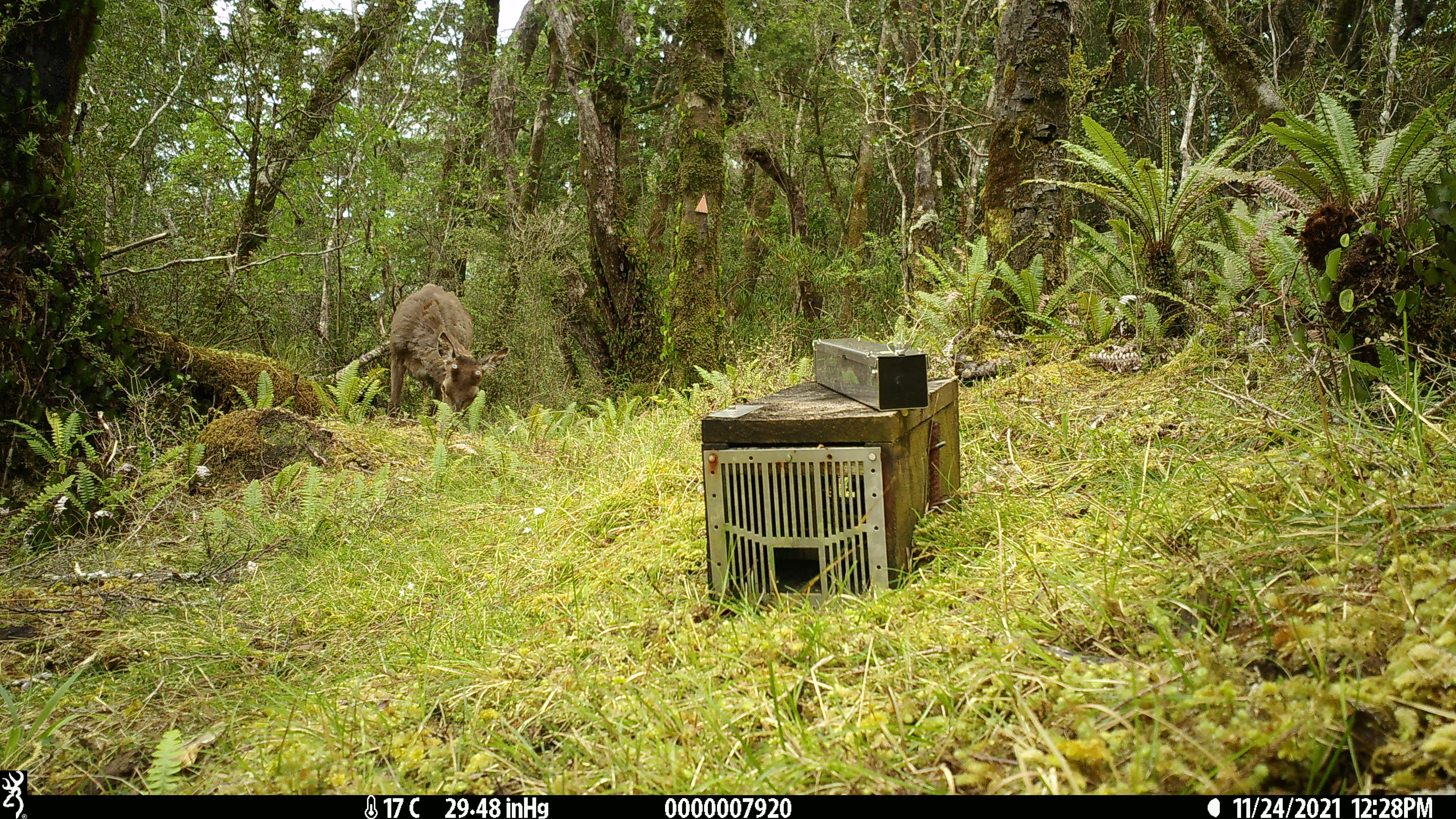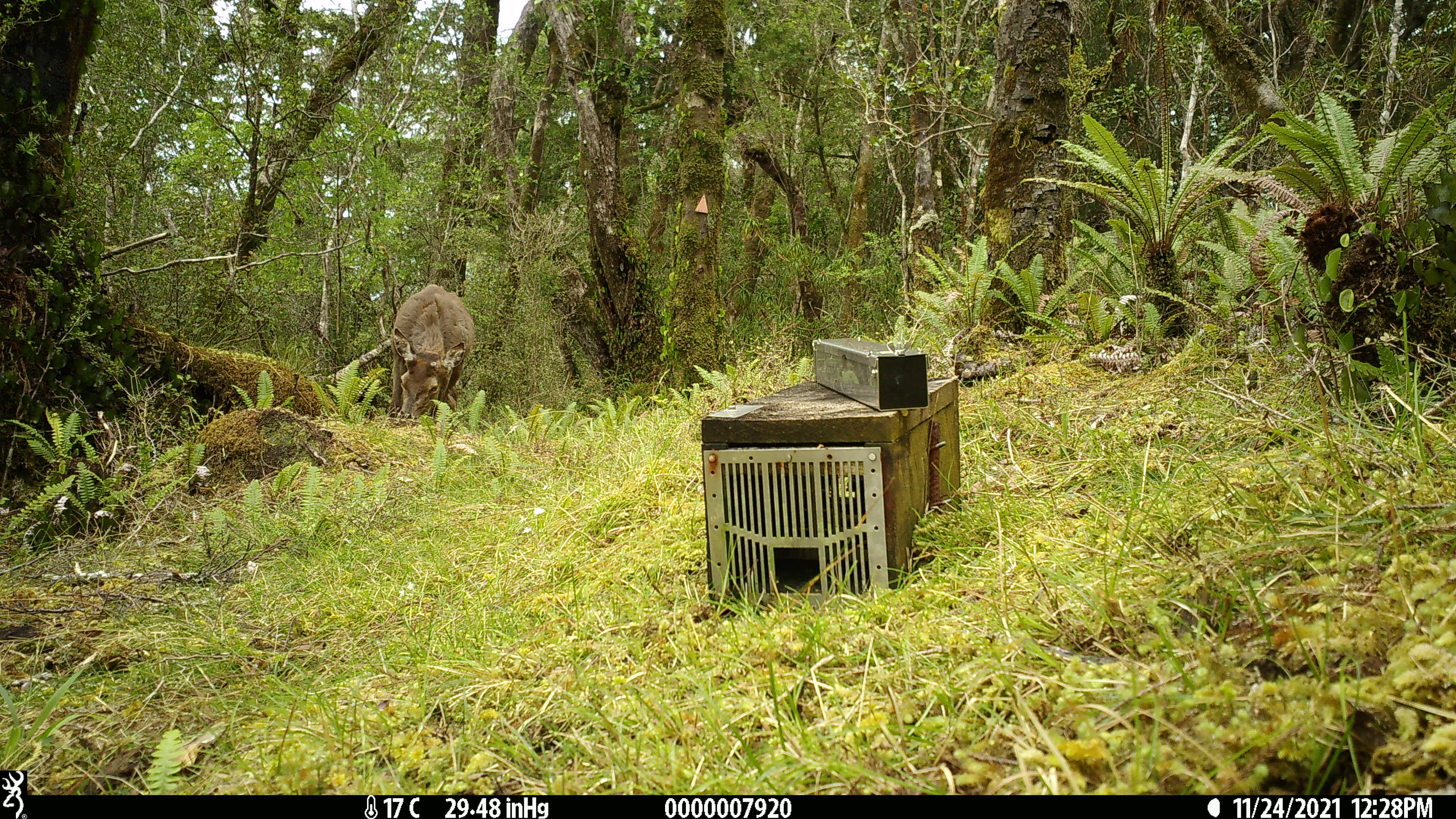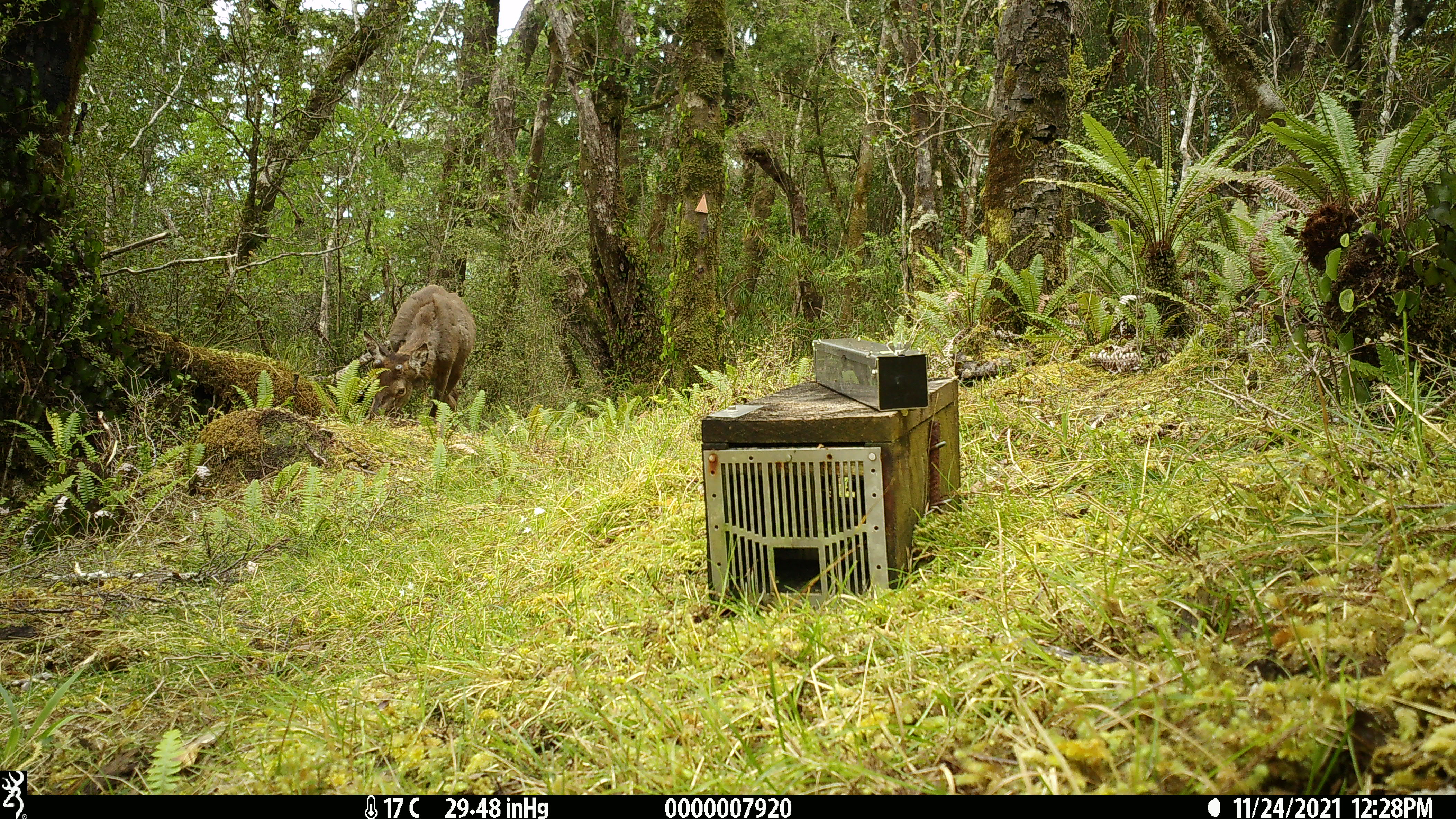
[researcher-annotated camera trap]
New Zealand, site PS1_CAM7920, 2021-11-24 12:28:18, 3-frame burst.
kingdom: Animalia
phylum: Chordata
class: Mammalia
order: Artiodactyla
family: Cervidae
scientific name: Cervidae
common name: deer